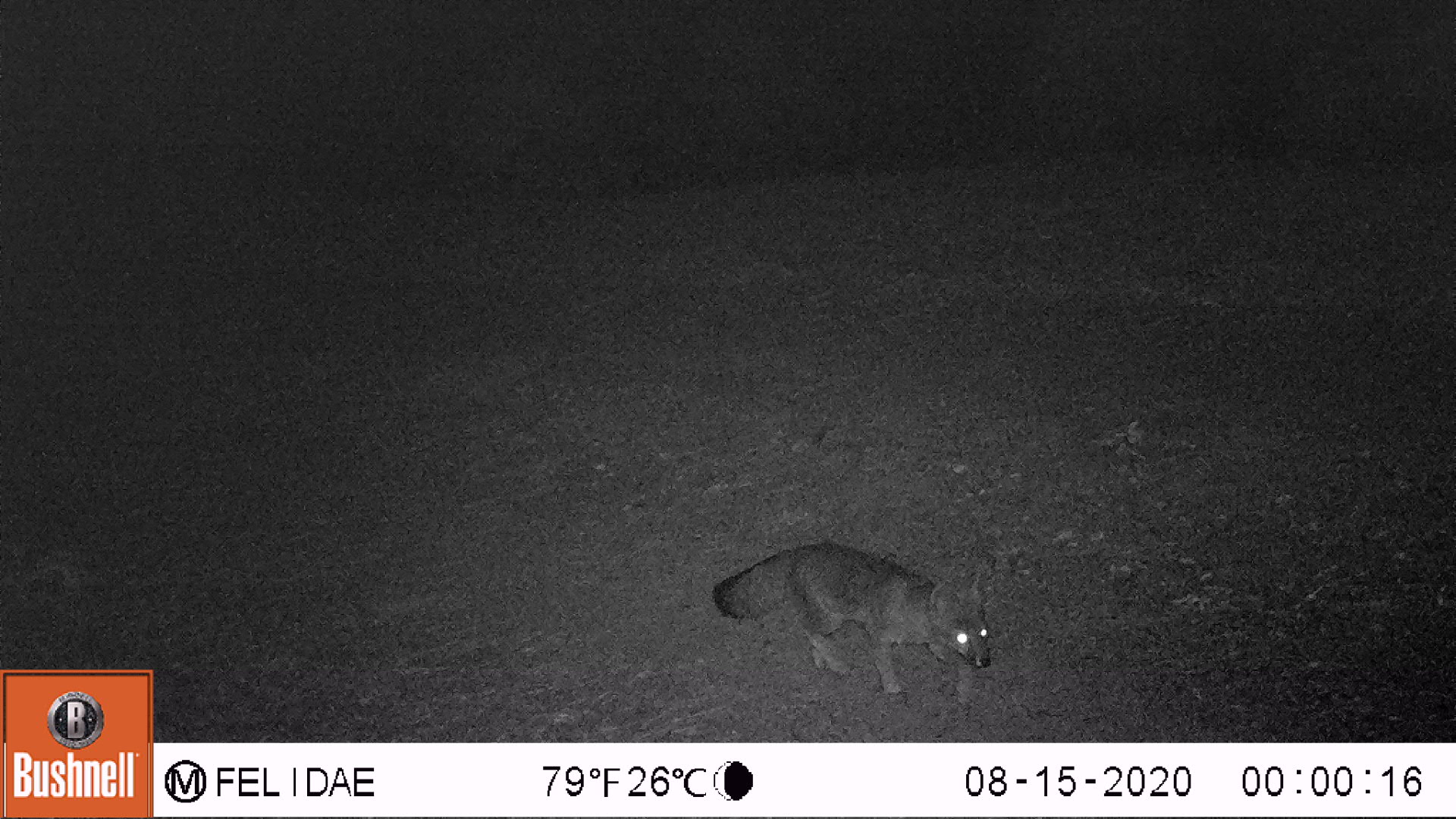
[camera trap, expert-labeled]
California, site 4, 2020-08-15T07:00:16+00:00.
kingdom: Animalia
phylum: Chordata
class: Mammalia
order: Carnivora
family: Canidae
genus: Urocyon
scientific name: Urocyon cinereoargenteus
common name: gray fox